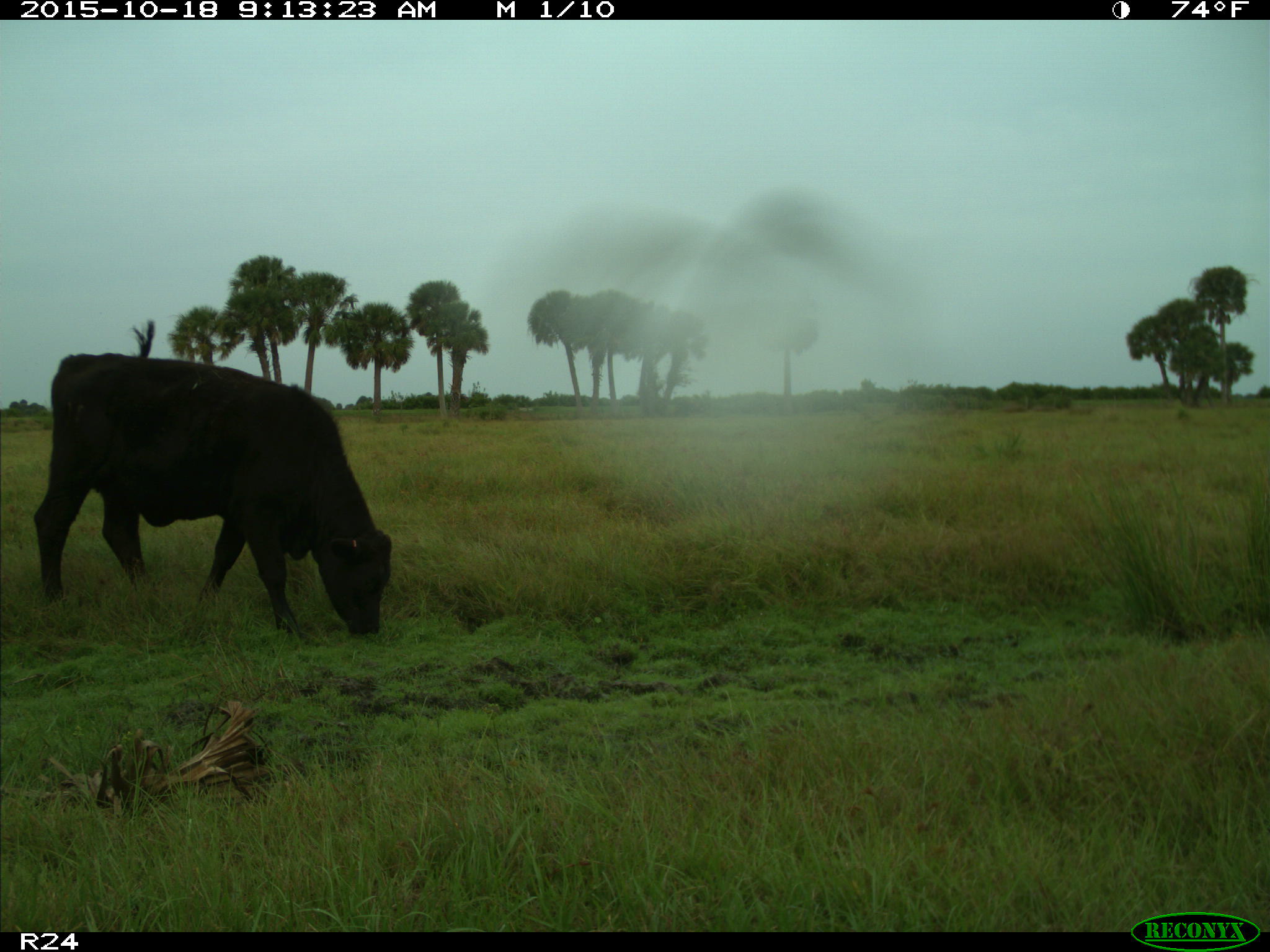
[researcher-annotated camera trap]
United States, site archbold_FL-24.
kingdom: Animalia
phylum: Chordata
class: Mammalia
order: Artiodactyla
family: Bovidae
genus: Bos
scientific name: Bos taurus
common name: domestic cow